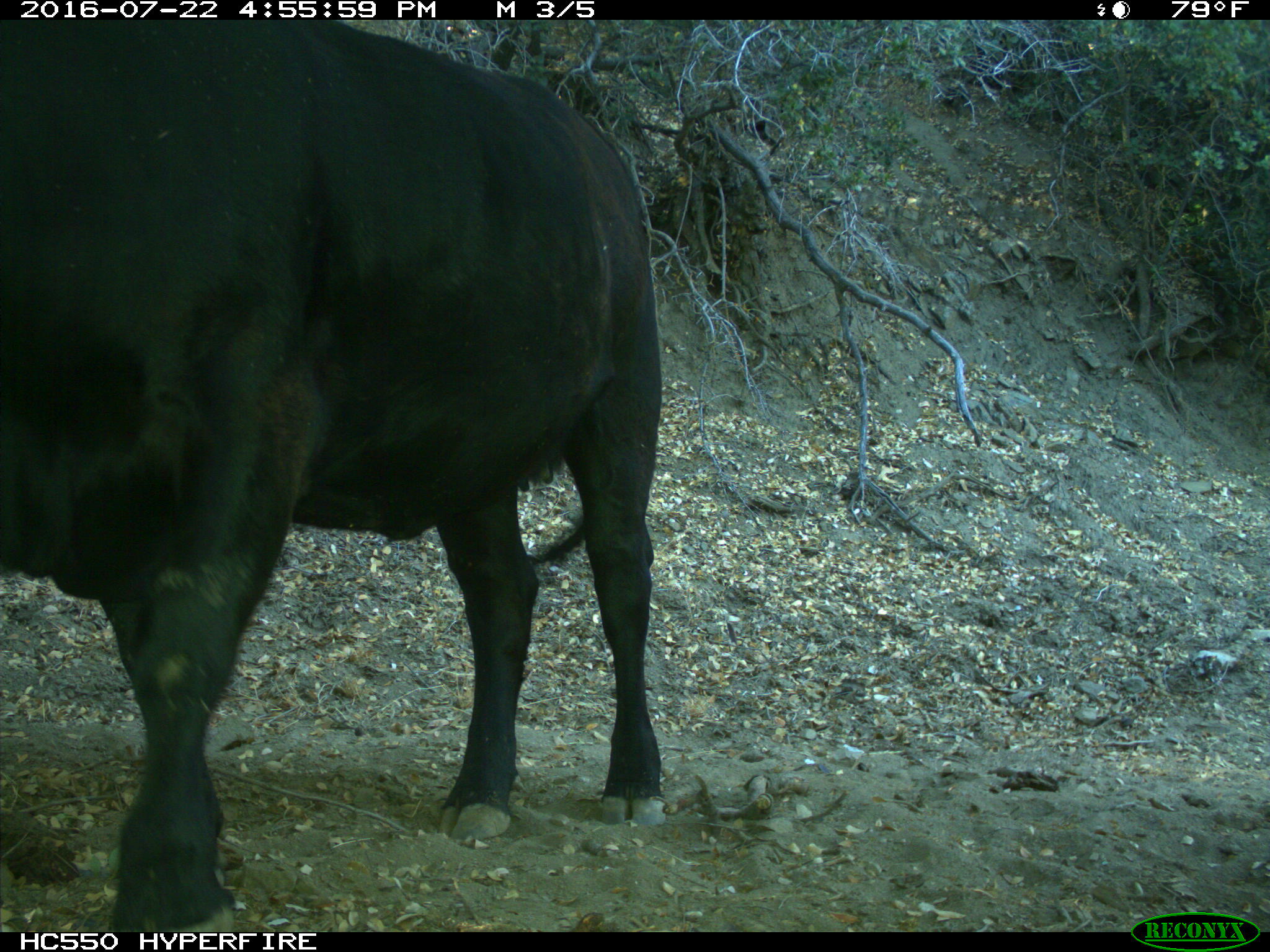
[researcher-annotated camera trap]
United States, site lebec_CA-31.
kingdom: Animalia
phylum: Chordata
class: Mammalia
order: Artiodactyla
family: Bovidae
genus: Bos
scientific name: Bos taurus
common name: domestic cow